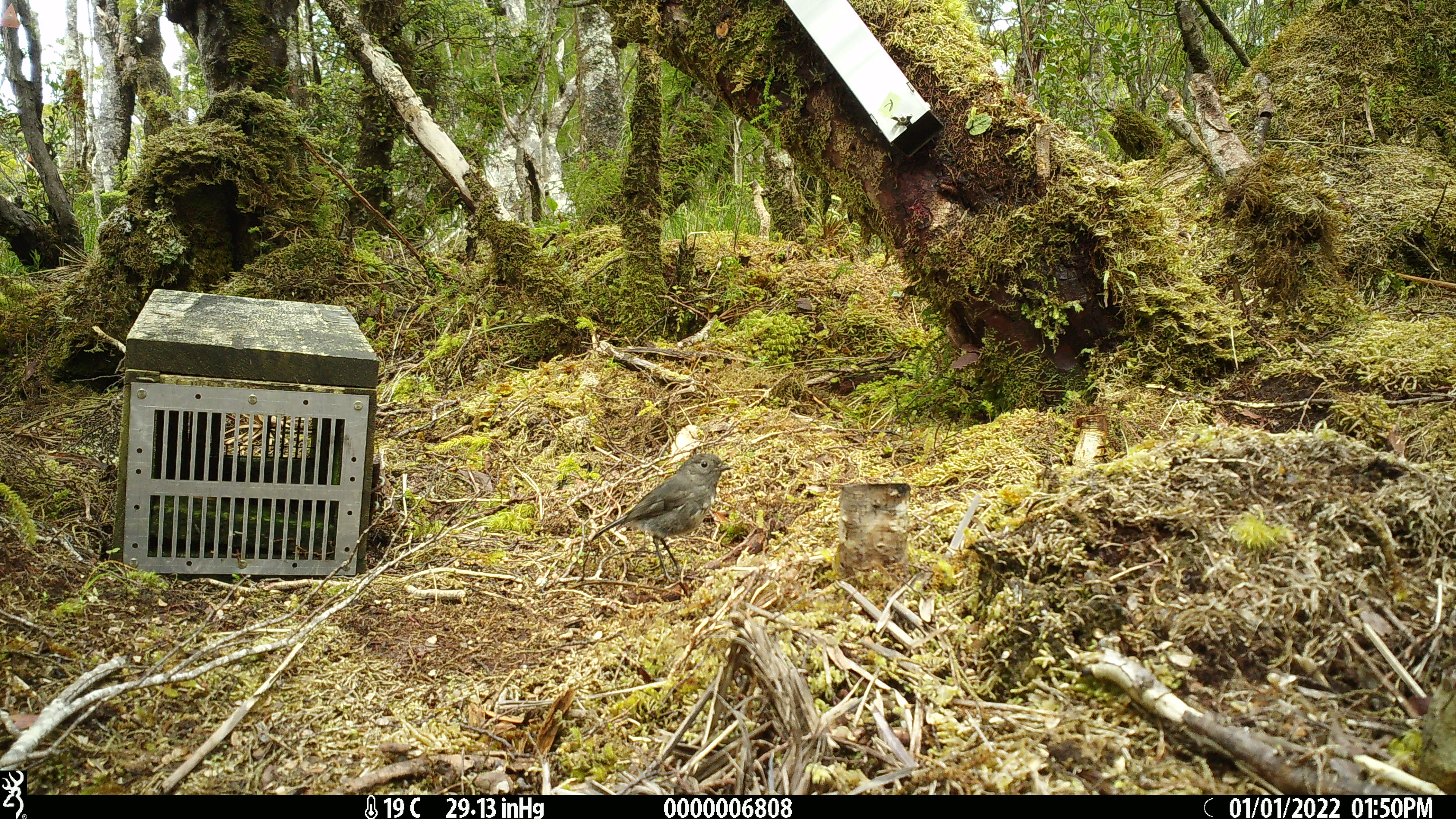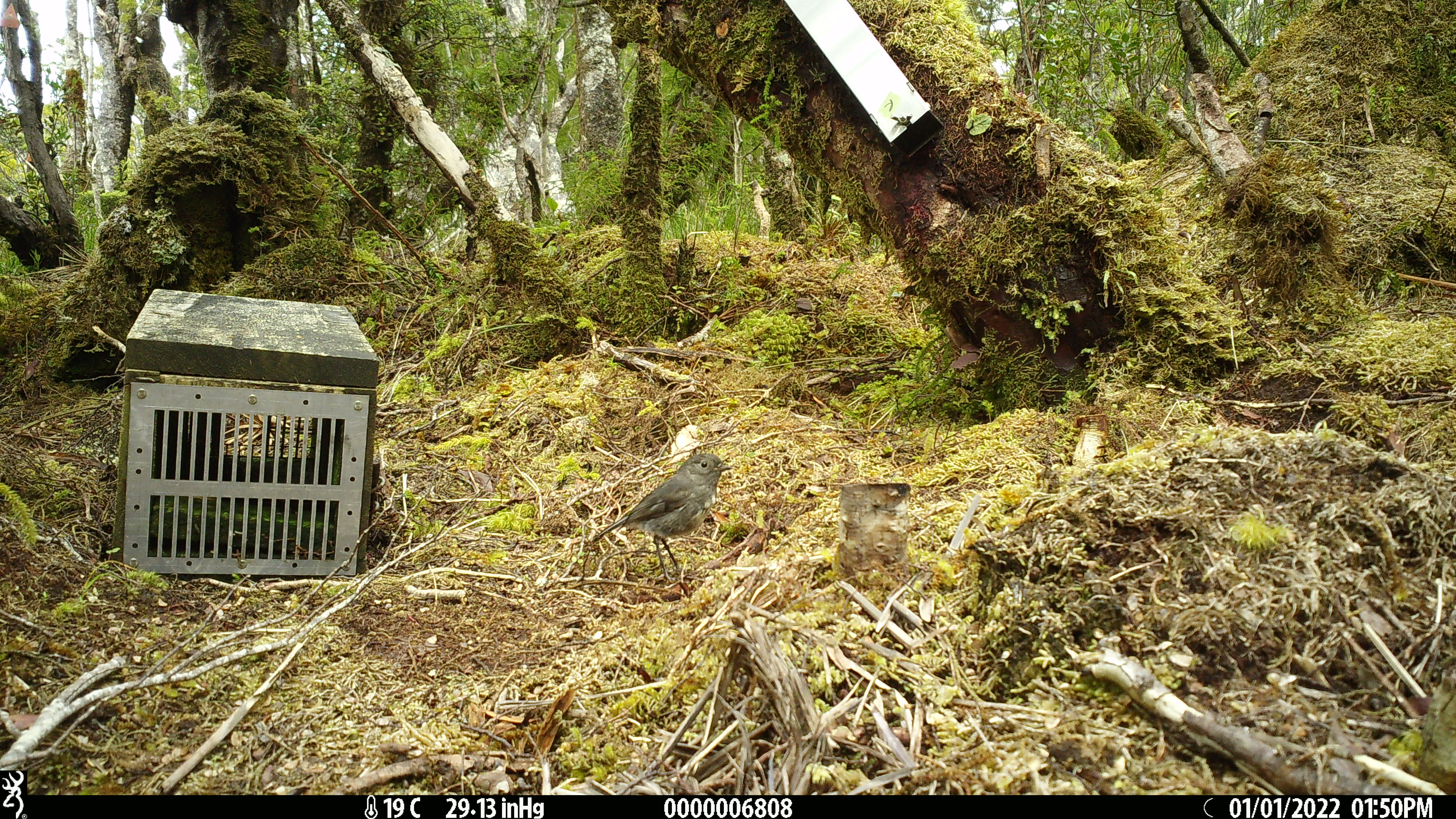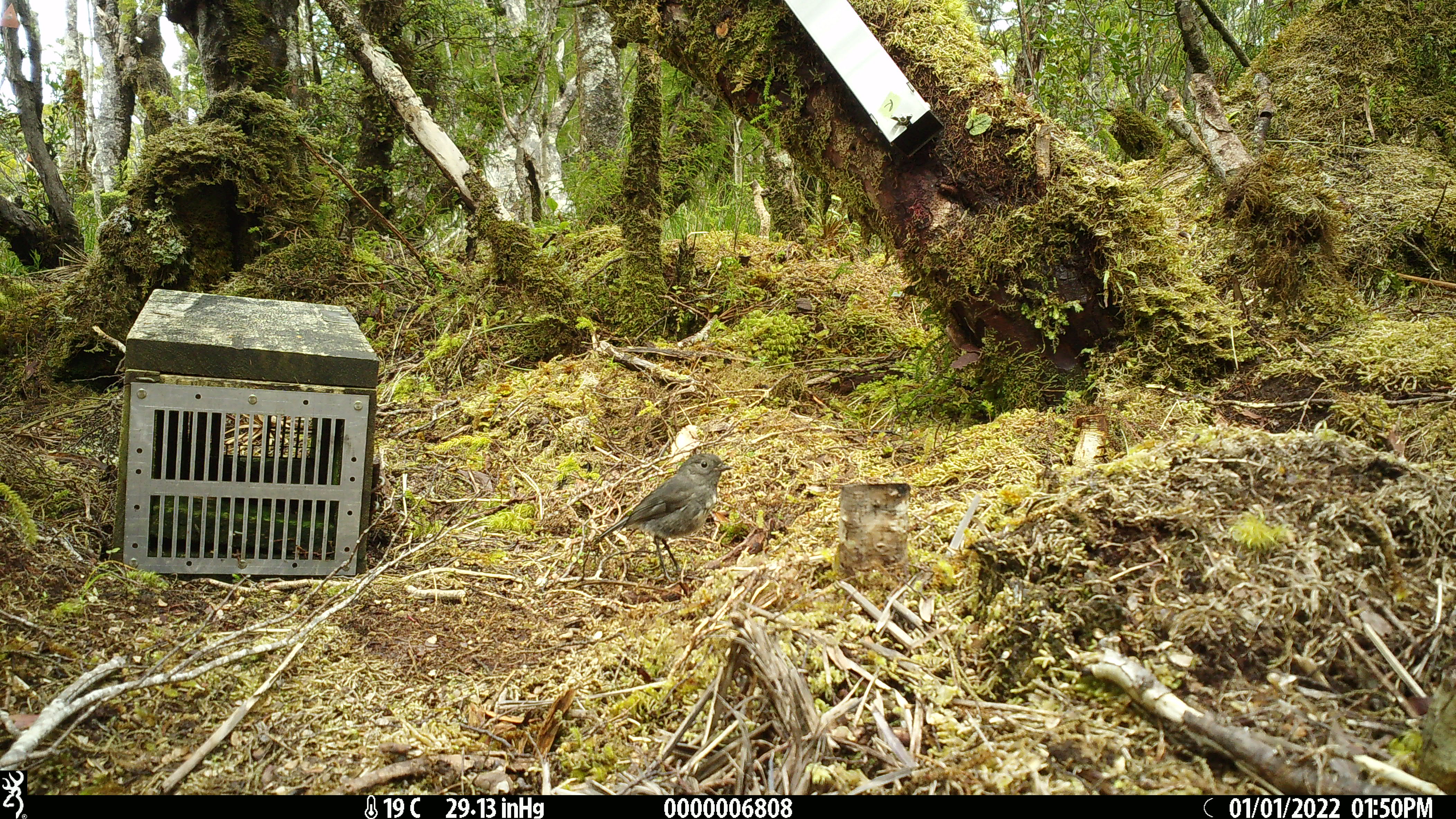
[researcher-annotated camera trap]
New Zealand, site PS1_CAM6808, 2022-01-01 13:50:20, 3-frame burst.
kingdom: Animalia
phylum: Chordata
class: Aves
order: Passeriformes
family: Petroicidae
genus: Petroica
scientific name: Petroica australis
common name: new zealand robin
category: robin